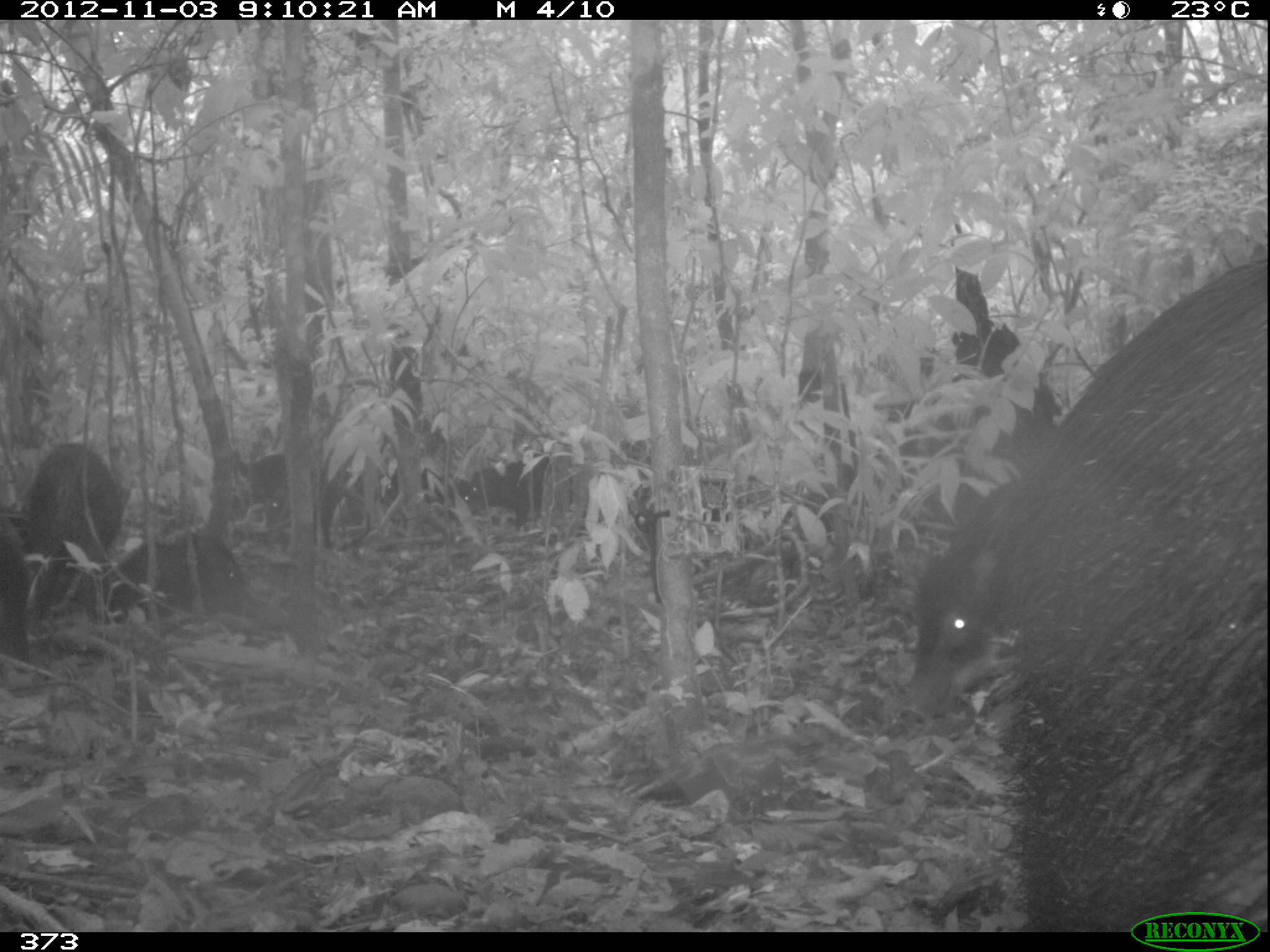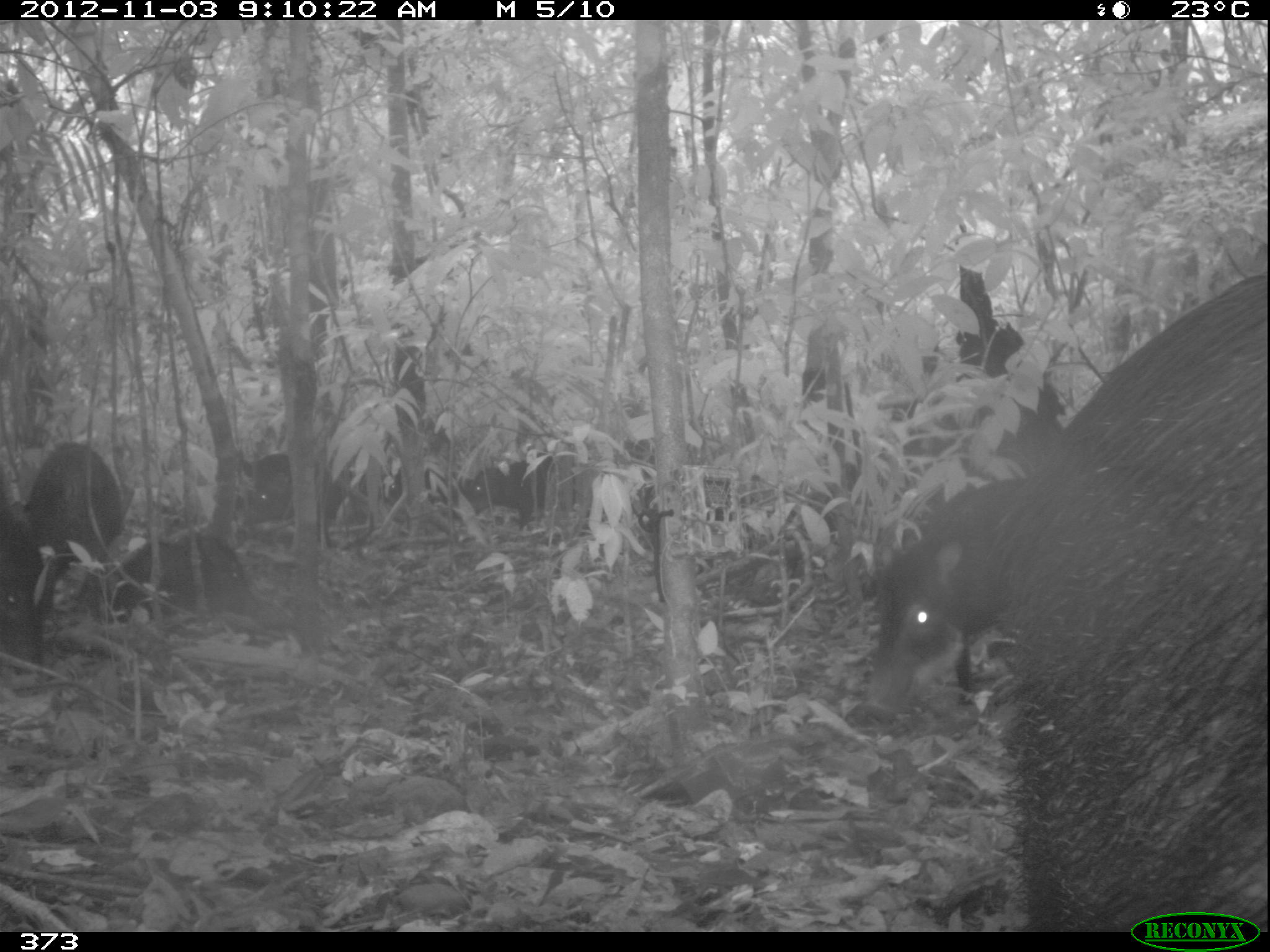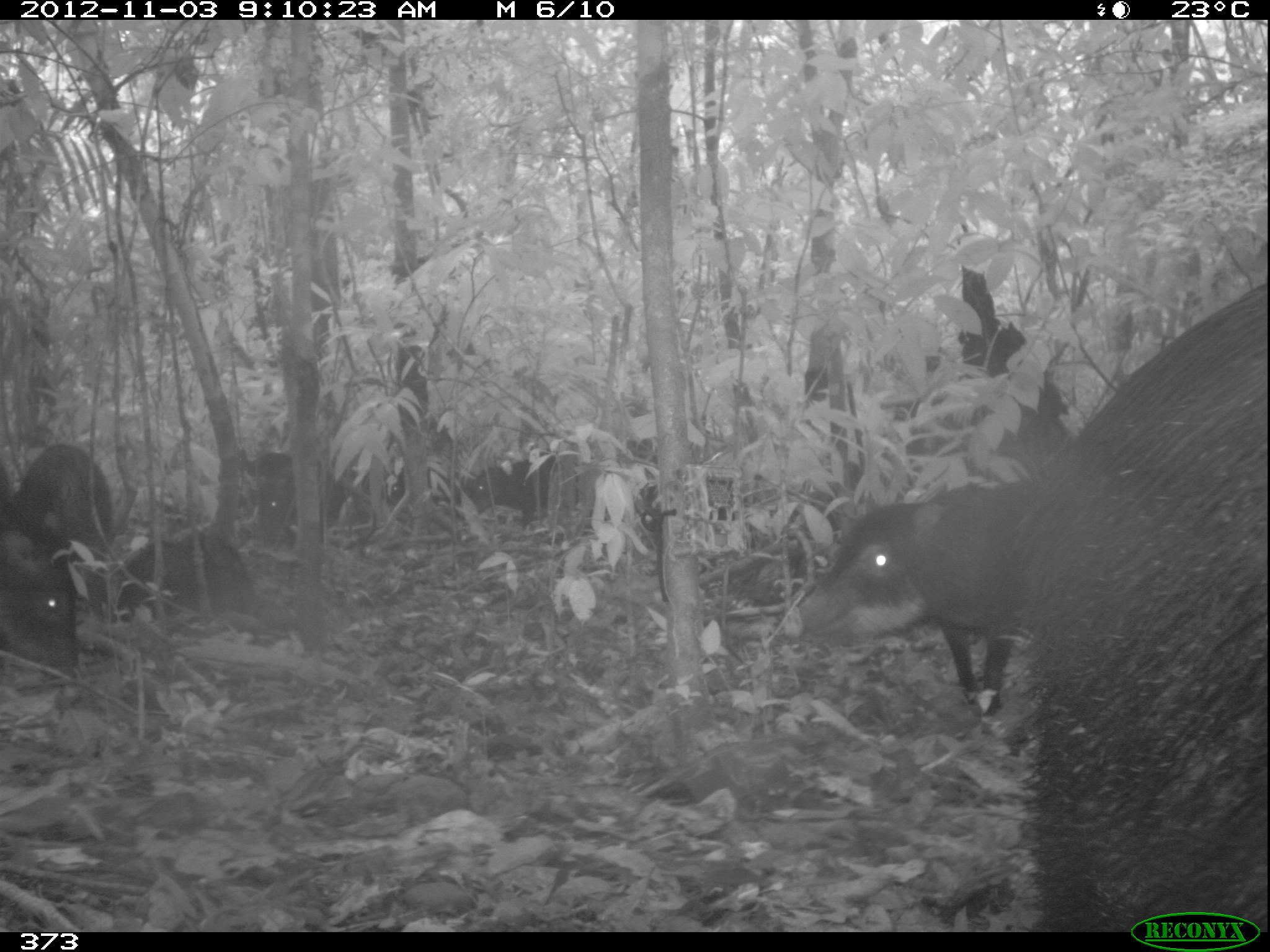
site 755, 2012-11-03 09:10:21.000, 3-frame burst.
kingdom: Animalia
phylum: Chordata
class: Mammalia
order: Artiodactyla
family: Tayassuidae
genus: Tayassu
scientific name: Tayassu pecari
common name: white-lipped peccary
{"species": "Tayassu pecari (white-lipped peccary)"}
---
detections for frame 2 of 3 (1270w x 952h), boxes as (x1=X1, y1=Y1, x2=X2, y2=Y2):
tayassu pecari: (x1=992, y1=269, x2=1267, y2=926); (x1=858, y1=475, x2=1017, y2=724); (x1=94, y1=532, x2=276, y2=624); (x1=26, y1=442, x2=123, y2=569); (x1=238, y1=453, x2=344, y2=540); (x1=0, y1=503, x2=51, y2=677); (x1=463, y1=449, x2=553, y2=530); (x1=379, y1=463, x2=461, y2=518)